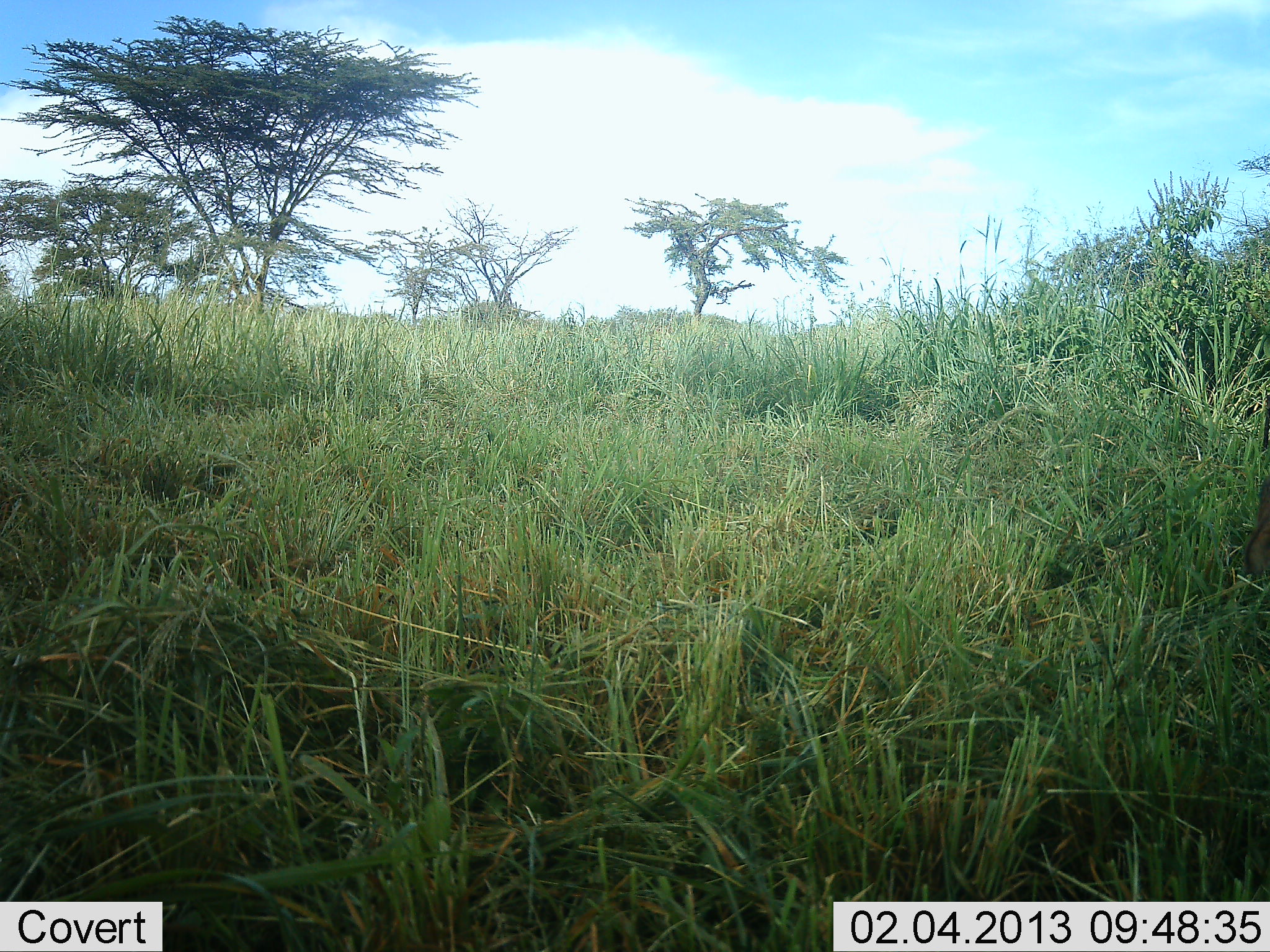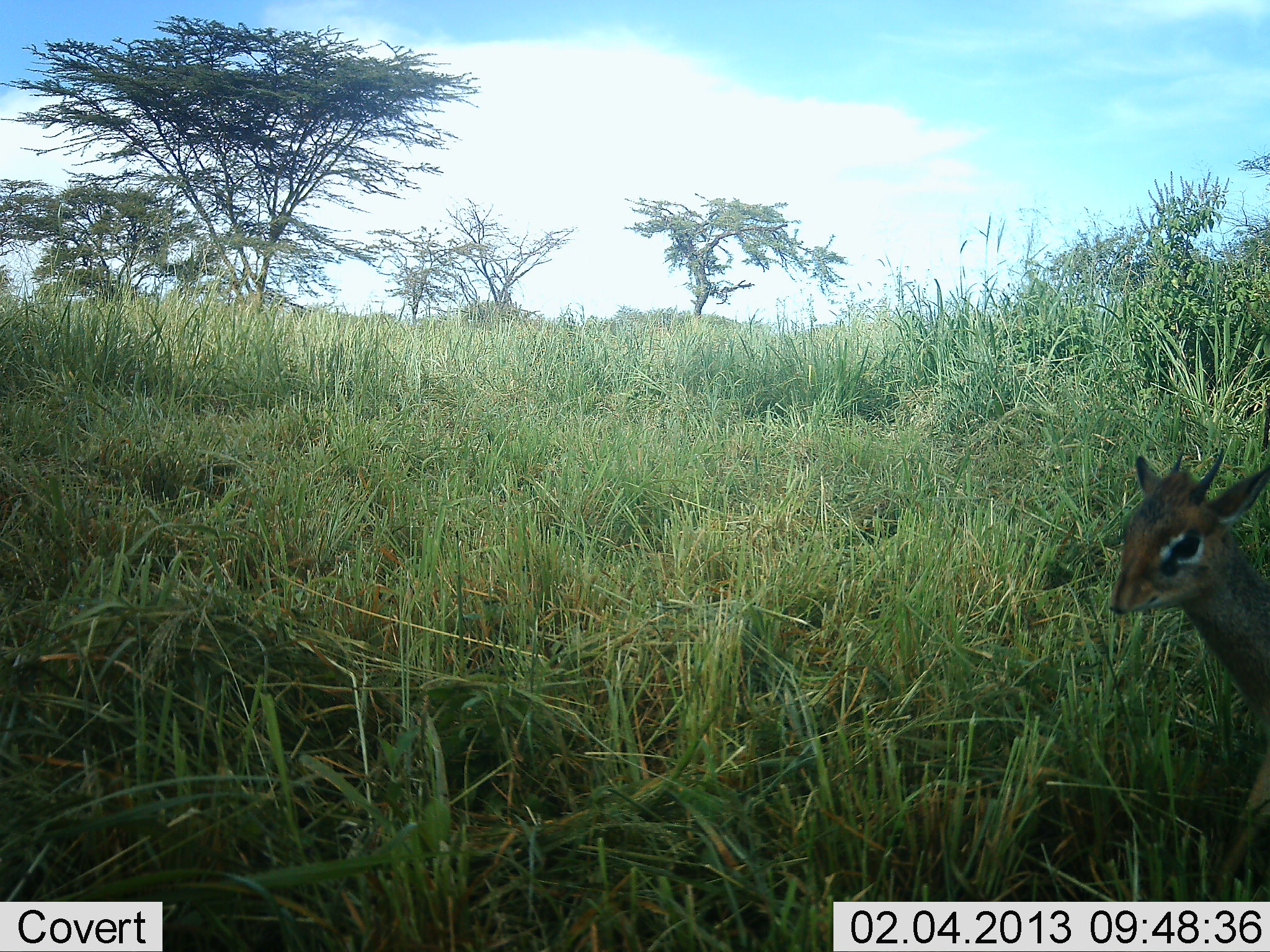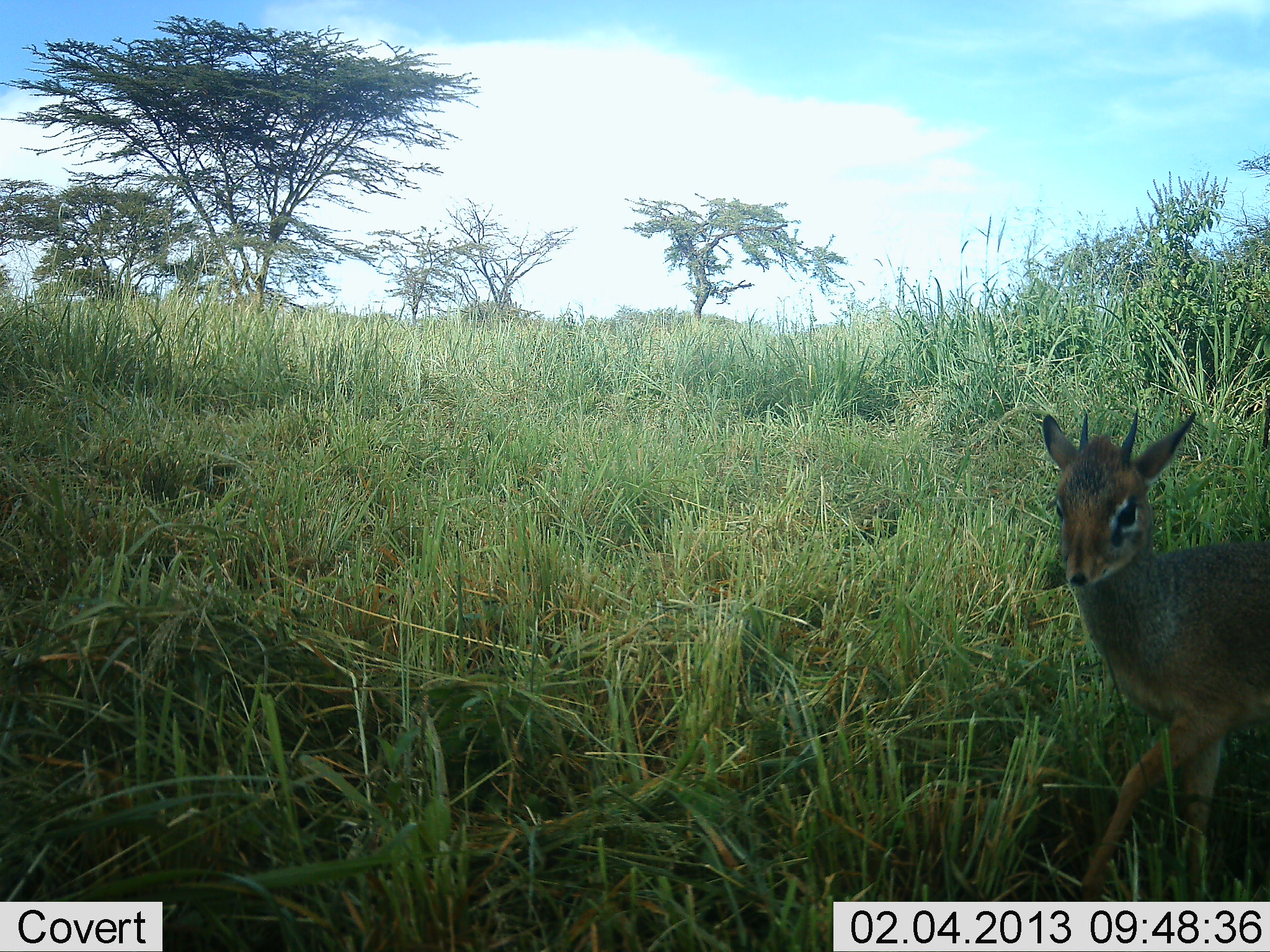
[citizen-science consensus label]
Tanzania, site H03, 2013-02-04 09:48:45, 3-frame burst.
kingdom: Animalia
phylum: Chordata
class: Mammalia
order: Artiodactyla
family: Bovidae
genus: Madoqua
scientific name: Madoqua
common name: dikdik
Dikdik (Madoqua), count 1. Behavior (volunteer vote fractions): standing 3%, resting 0%, moving 97%, interacting 0%. Young present (vote fraction): 8%. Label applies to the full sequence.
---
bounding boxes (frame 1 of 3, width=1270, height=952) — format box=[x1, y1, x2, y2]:
animal: box=[1236, 468, 1270, 628]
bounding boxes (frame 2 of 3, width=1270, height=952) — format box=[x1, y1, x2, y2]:
animal: box=[1100, 438, 1270, 734]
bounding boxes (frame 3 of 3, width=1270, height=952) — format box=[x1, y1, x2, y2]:
animal: box=[1036, 409, 1270, 902]